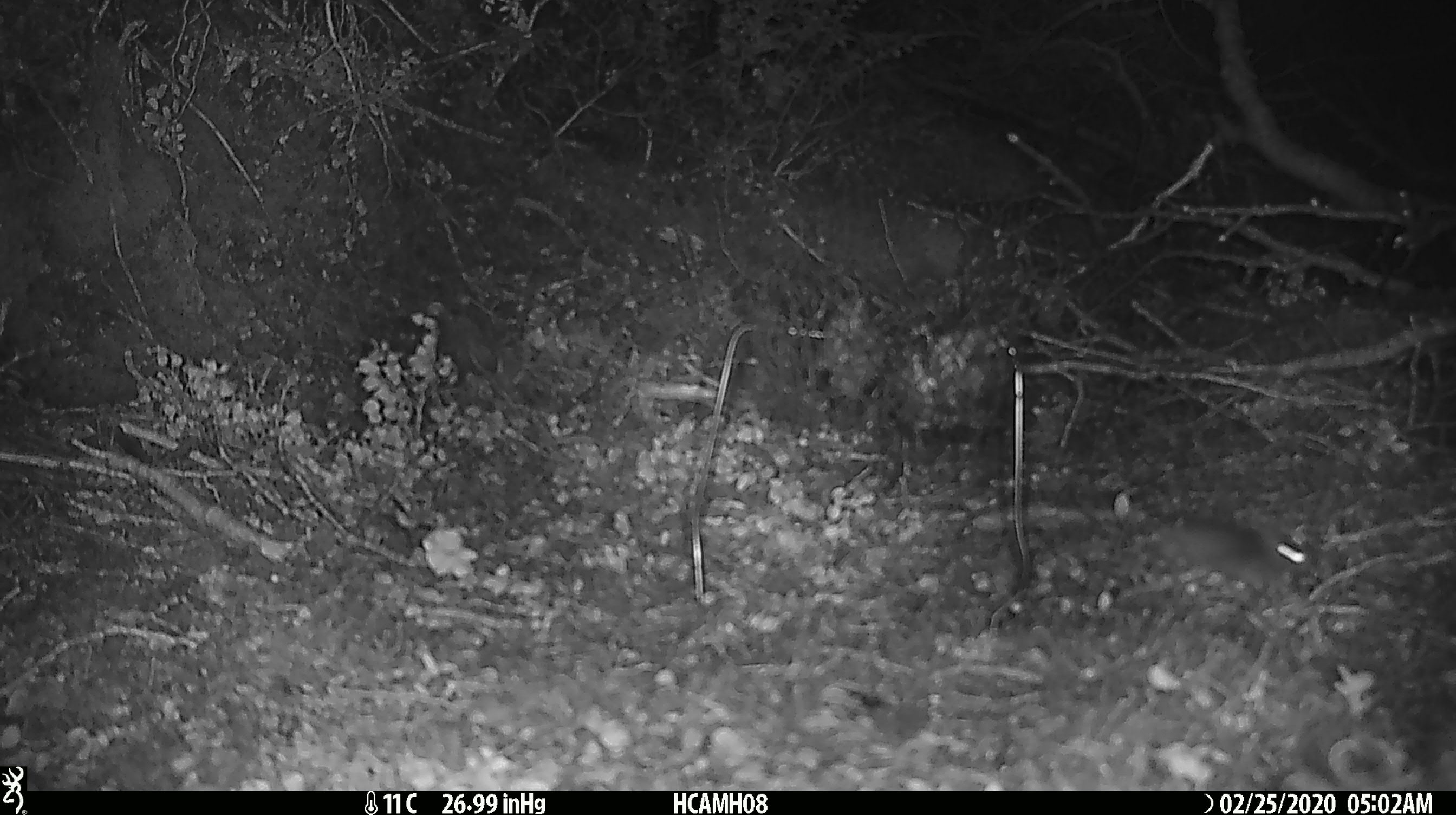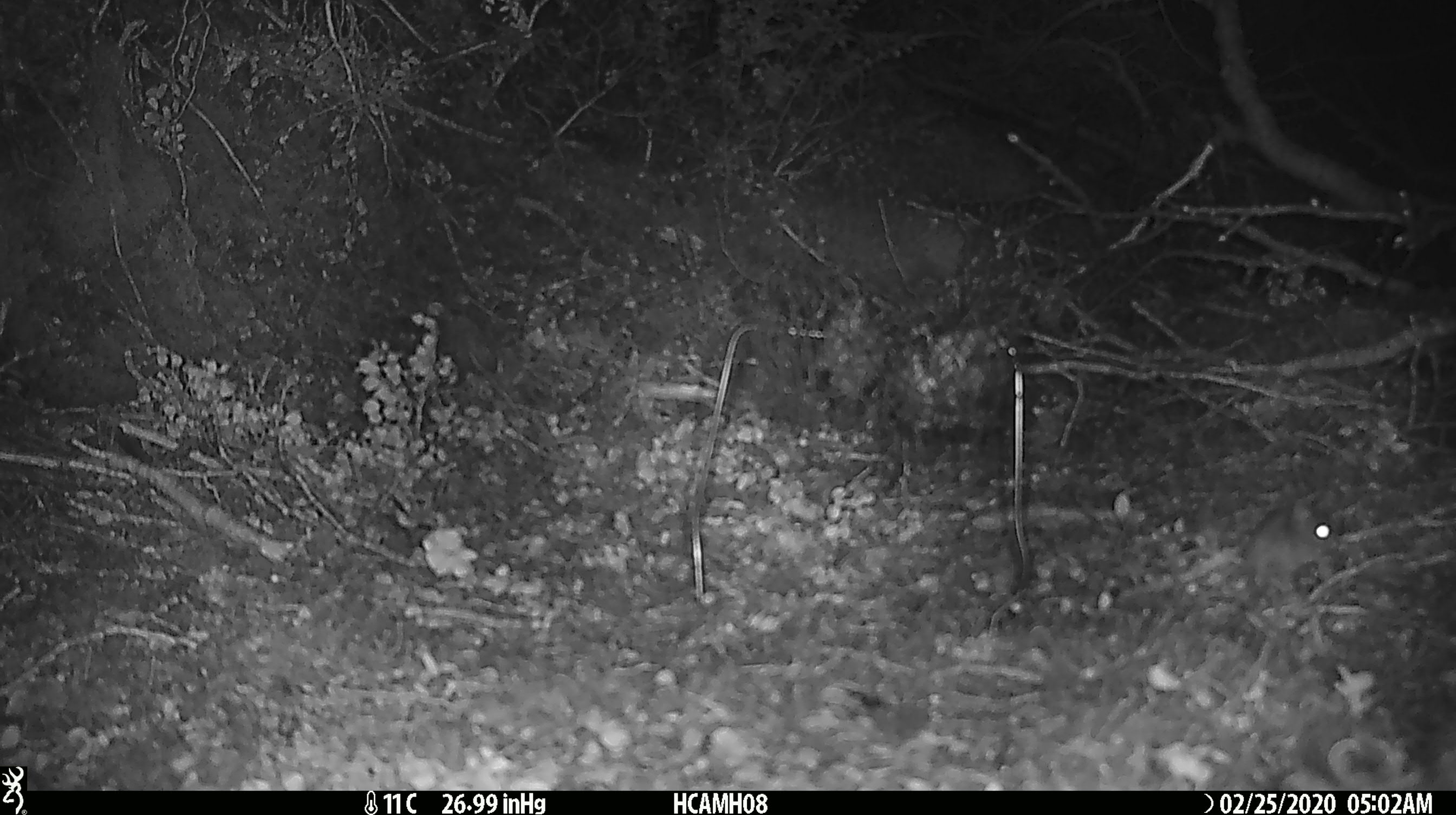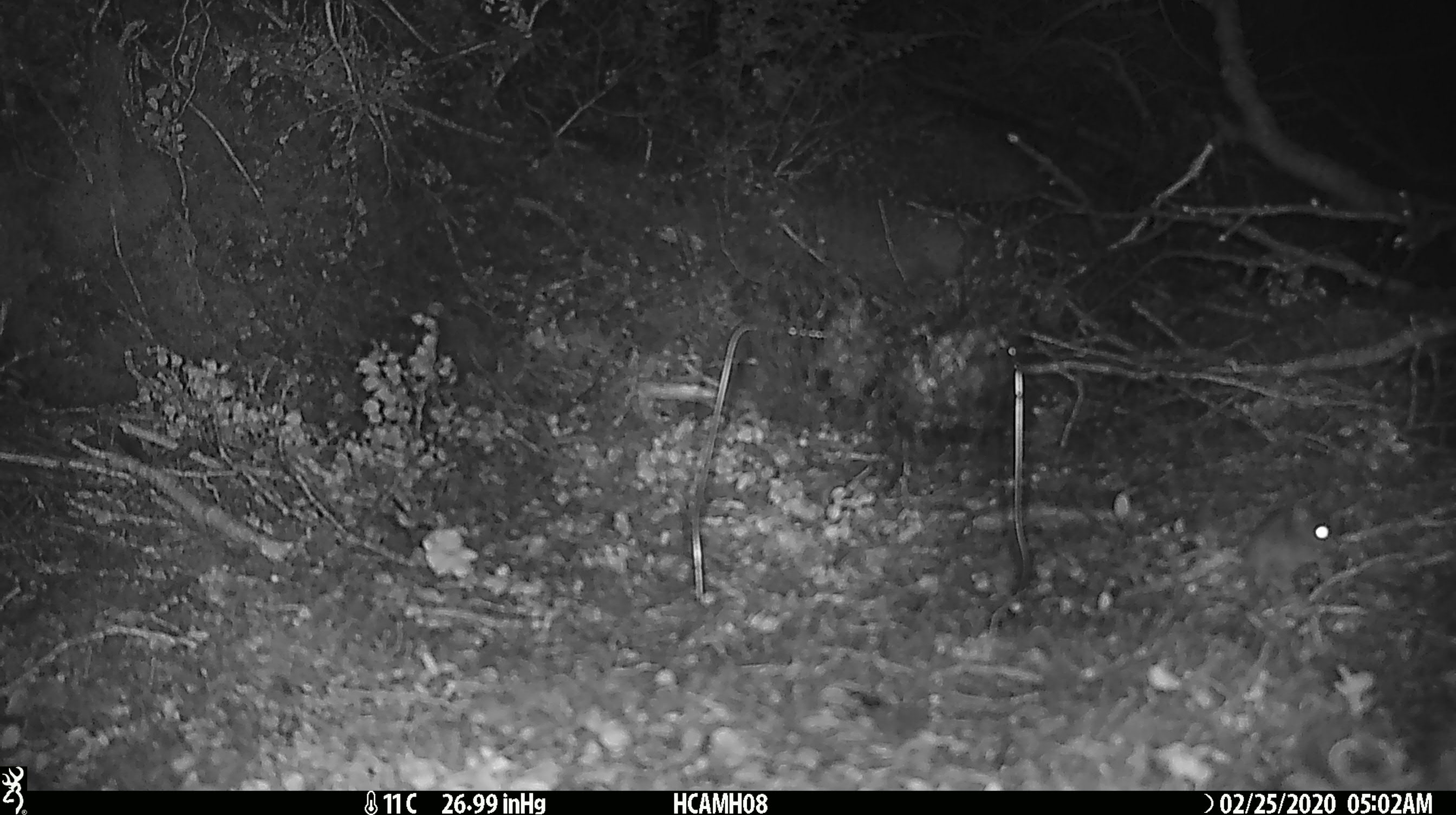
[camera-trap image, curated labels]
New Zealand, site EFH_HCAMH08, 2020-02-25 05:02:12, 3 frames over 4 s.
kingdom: Animalia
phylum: Chordata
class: Mammalia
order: Rodentia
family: Muridae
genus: Mus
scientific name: Mus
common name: mouse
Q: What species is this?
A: Mouse (Mus).